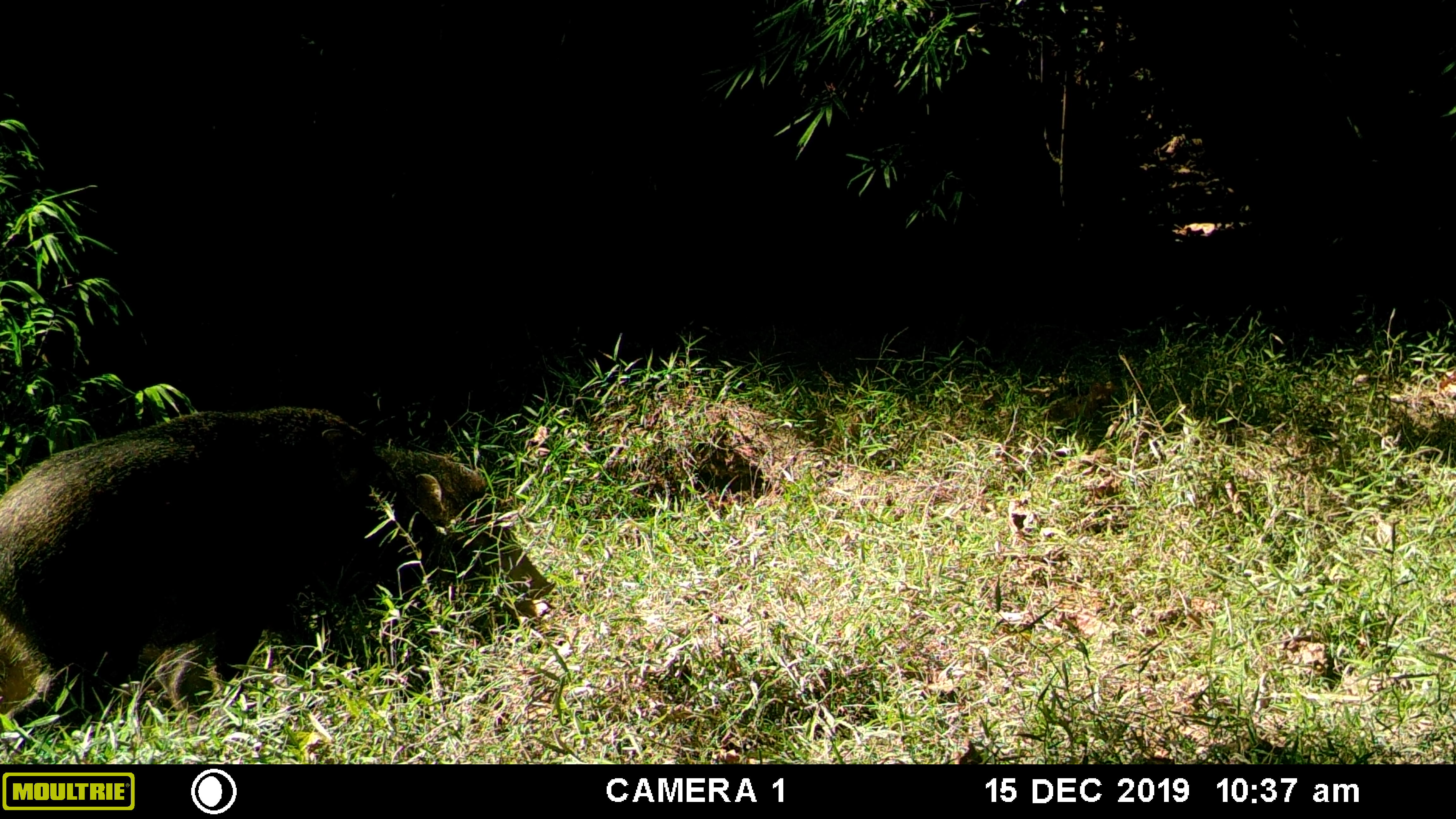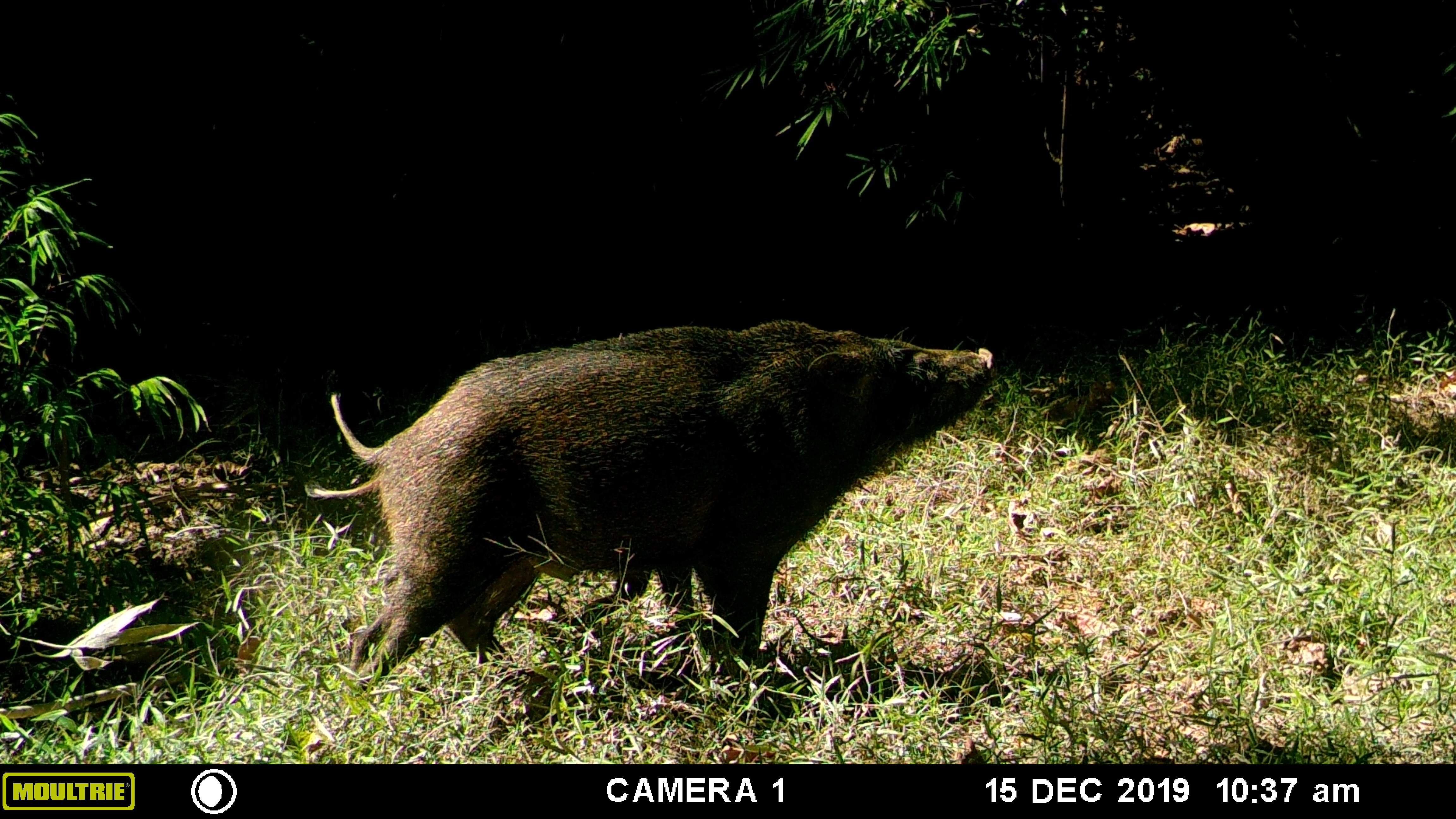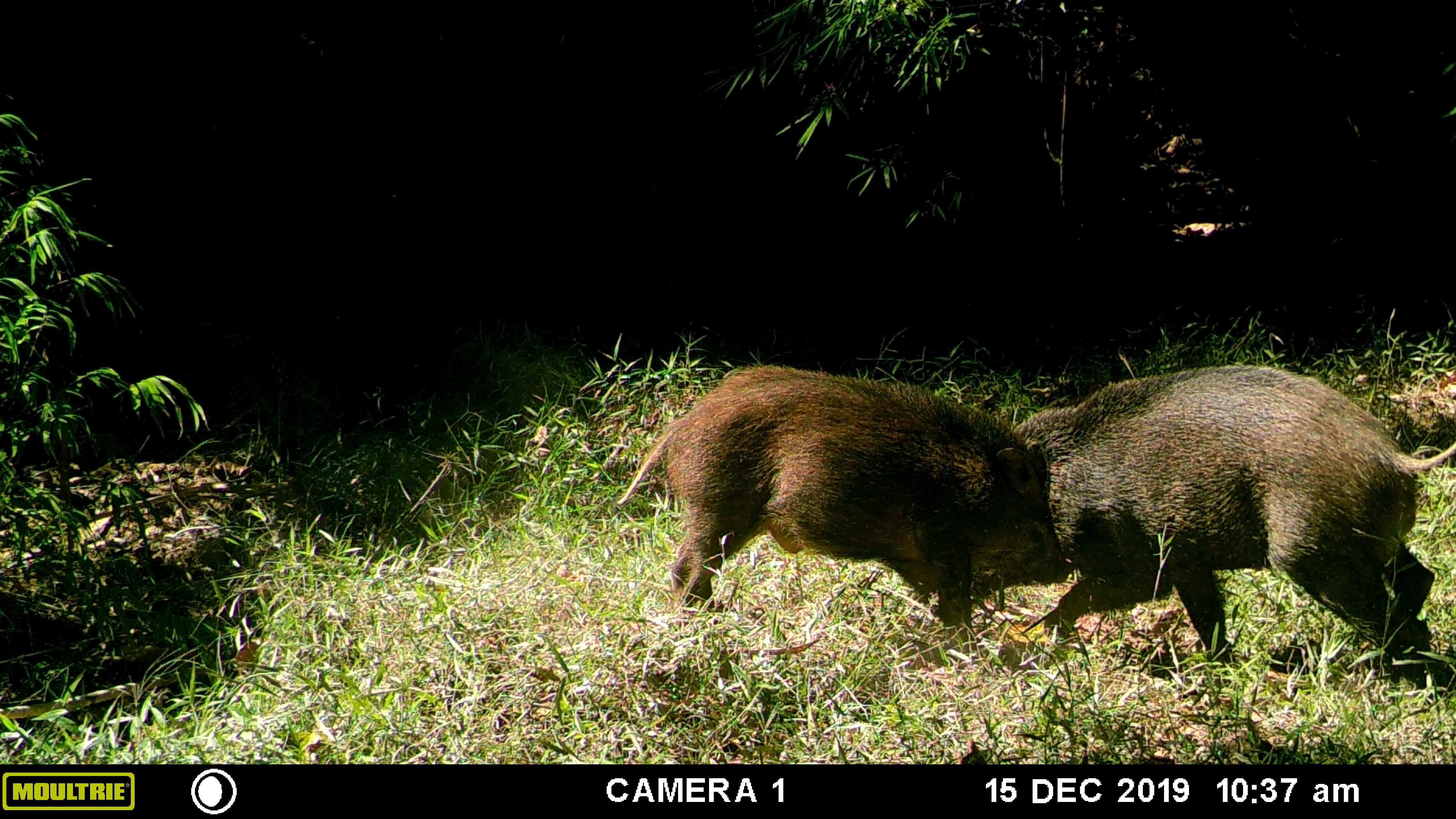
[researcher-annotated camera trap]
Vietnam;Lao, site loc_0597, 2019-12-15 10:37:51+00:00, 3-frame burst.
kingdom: Animalia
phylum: Chordata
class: Mammalia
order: Artiodactyla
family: Suidae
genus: Sus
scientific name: Sus scrofa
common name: eurasian wild pig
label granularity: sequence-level